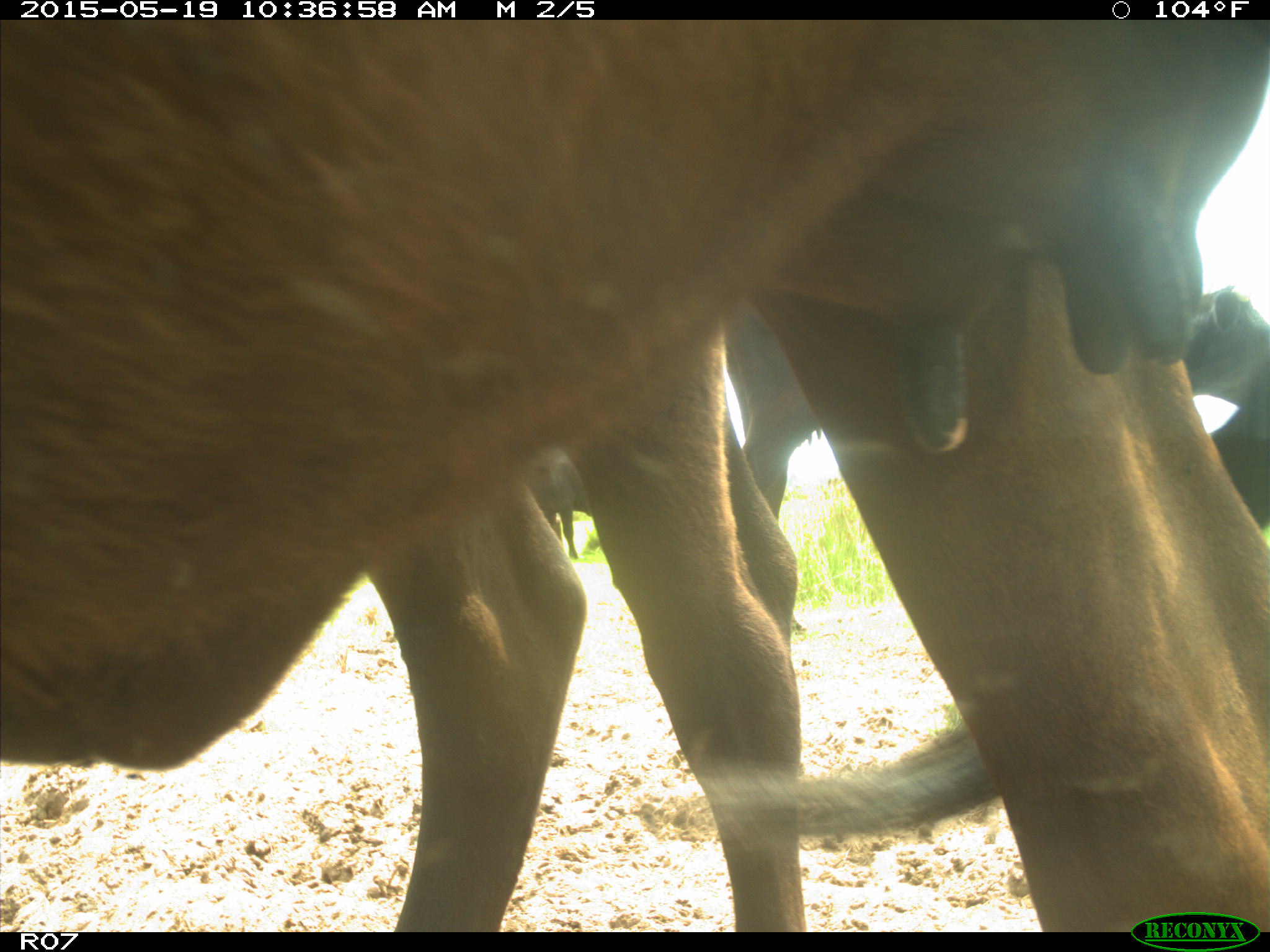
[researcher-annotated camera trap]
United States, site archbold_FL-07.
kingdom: Animalia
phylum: Chordata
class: Mammalia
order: Artiodactyla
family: Bovidae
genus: Bos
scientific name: Bos taurus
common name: domestic cow